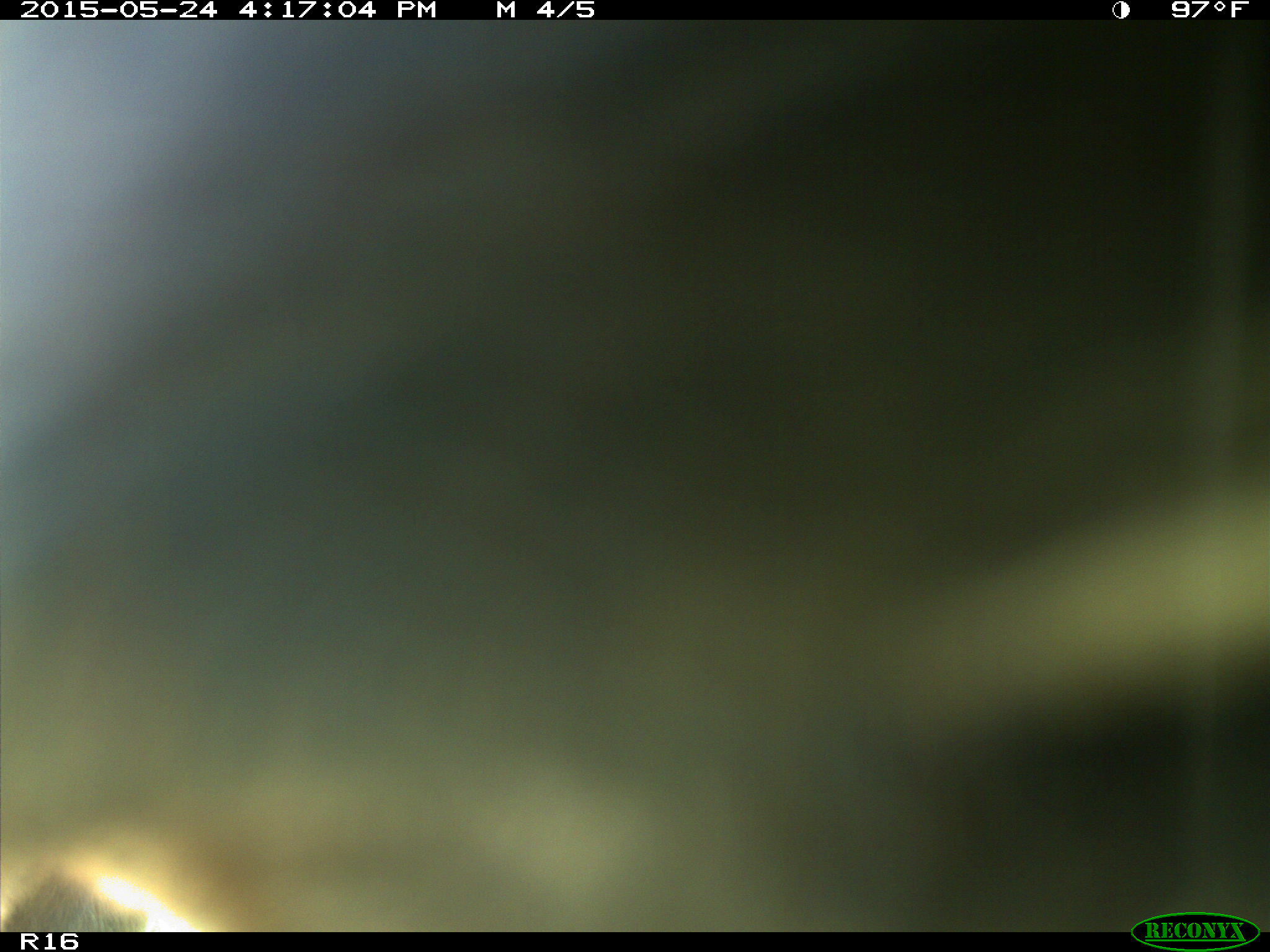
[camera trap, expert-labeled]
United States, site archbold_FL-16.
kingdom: Animalia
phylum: Chordata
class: Mammalia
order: Artiodactyla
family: Bovidae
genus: Bos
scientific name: Bos taurus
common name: domestic cow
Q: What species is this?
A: Bos taurus (domestic cow).